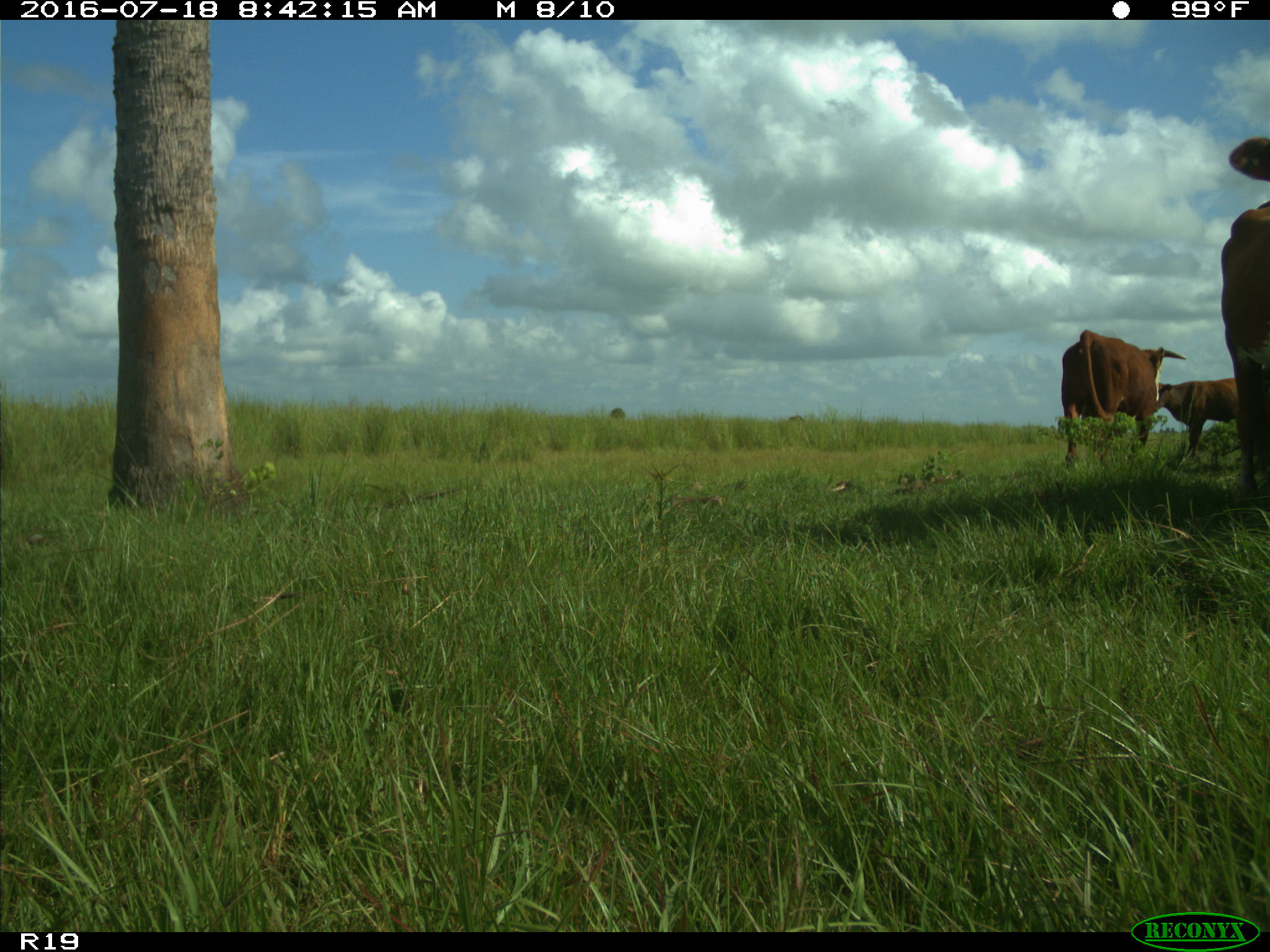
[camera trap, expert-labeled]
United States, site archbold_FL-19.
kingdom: Animalia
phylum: Chordata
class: Mammalia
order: Artiodactyla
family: Bovidae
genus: Bos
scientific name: Bos taurus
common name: domestic cow